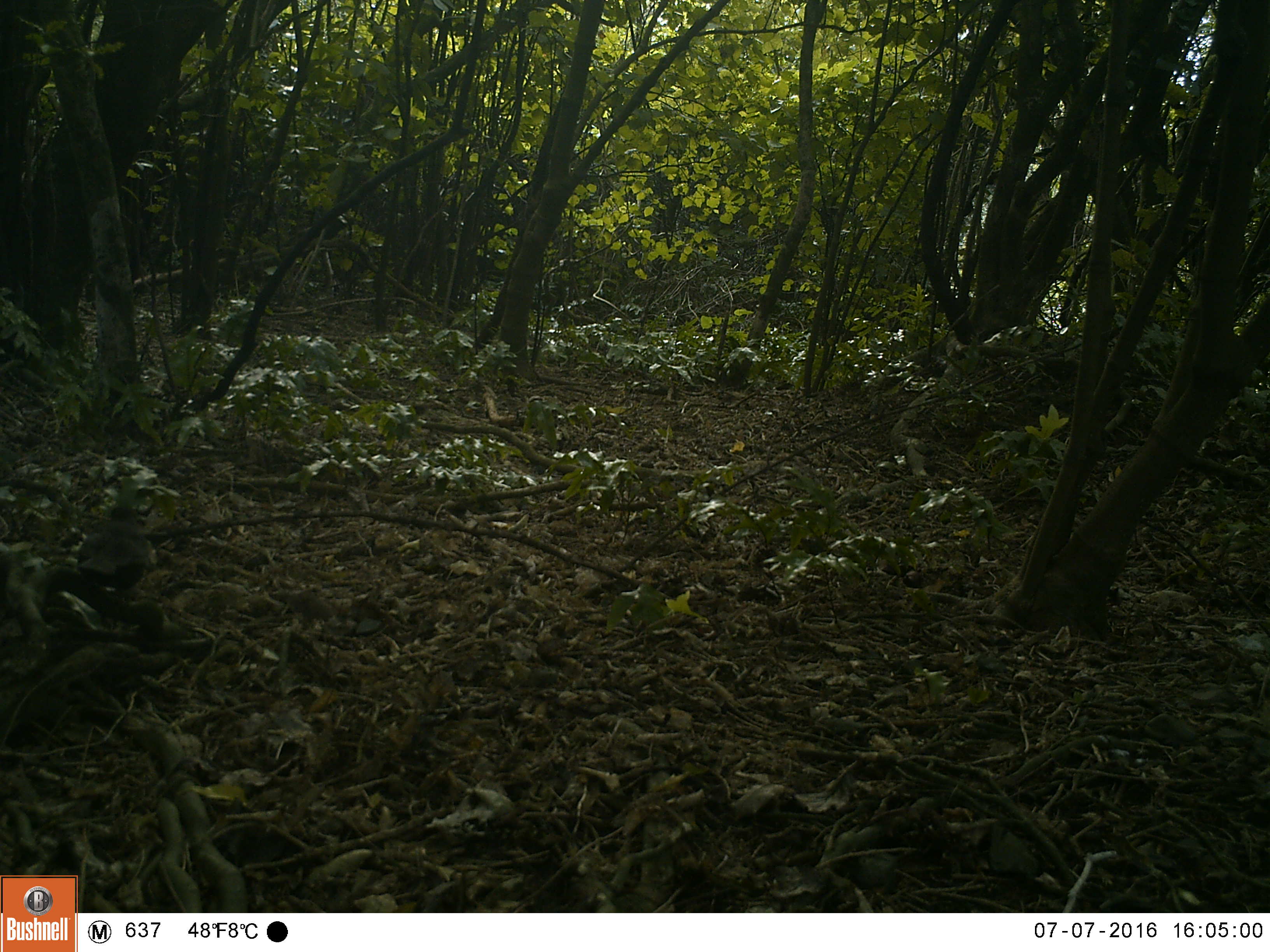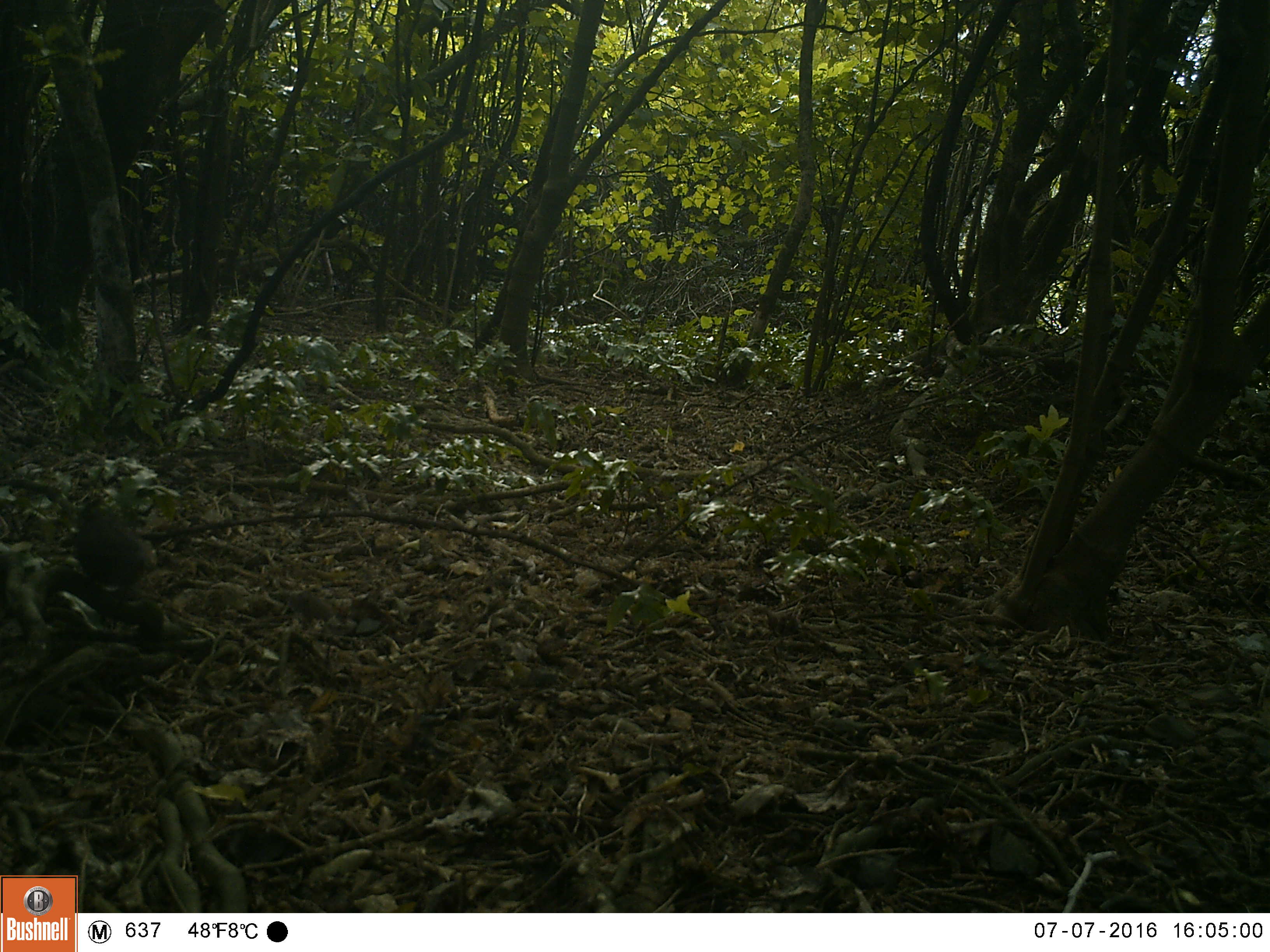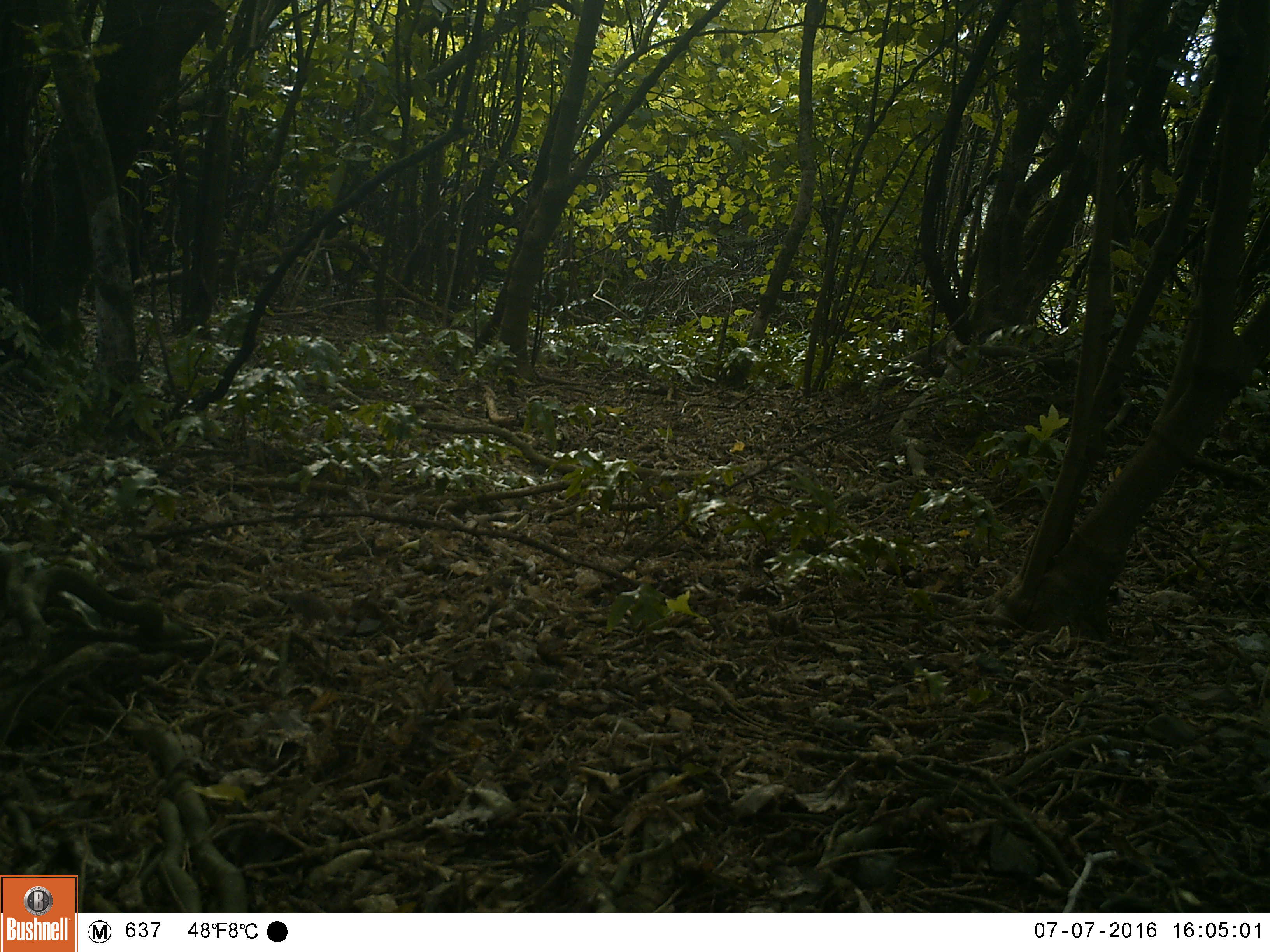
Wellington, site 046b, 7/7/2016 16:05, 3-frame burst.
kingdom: Animalia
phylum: Chordata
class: Aves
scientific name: Aves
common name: bird